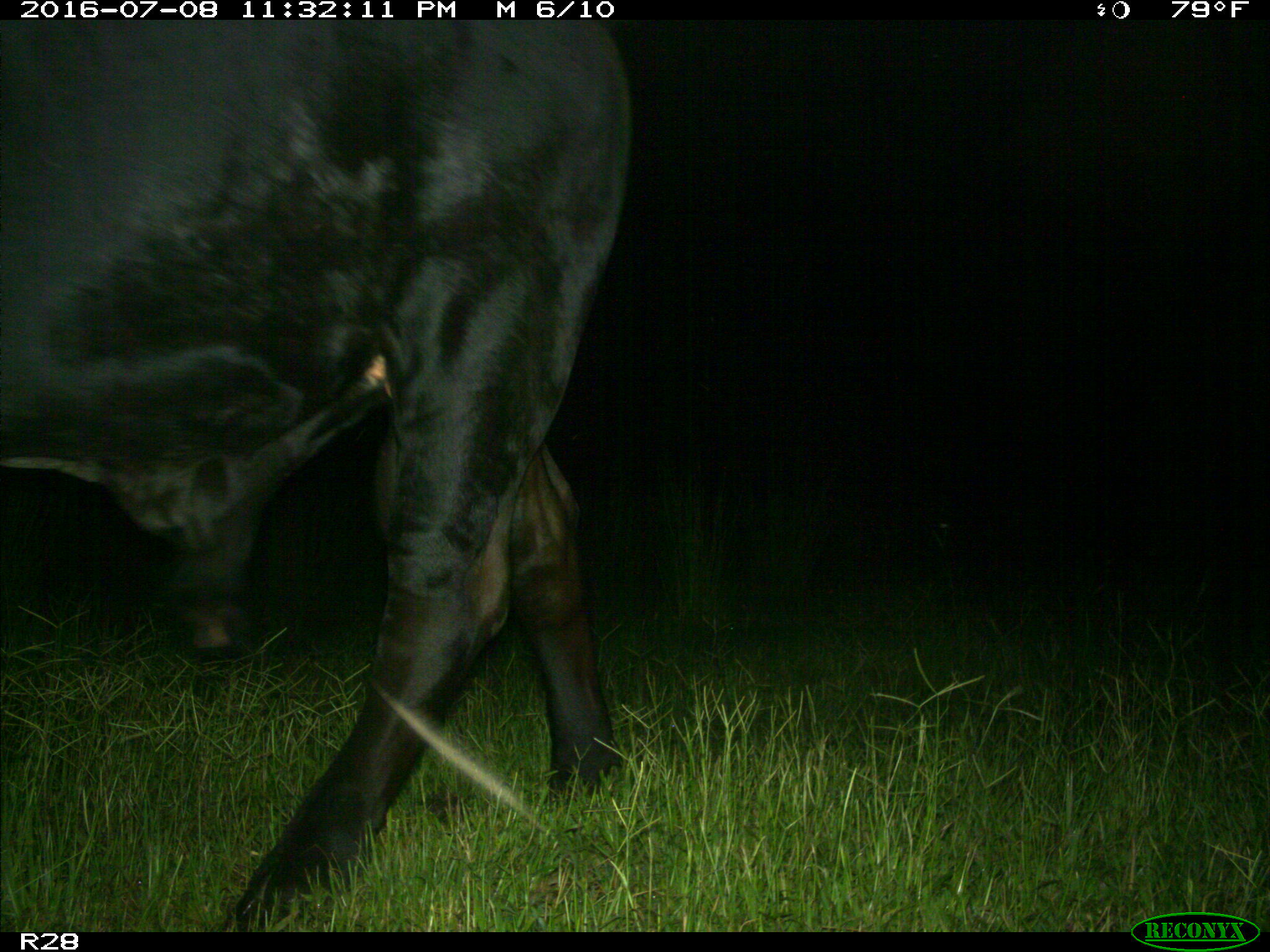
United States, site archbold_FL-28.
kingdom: Animalia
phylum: Chordata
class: Mammalia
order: Artiodactyla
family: Bovidae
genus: Bos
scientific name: Bos taurus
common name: domestic cow